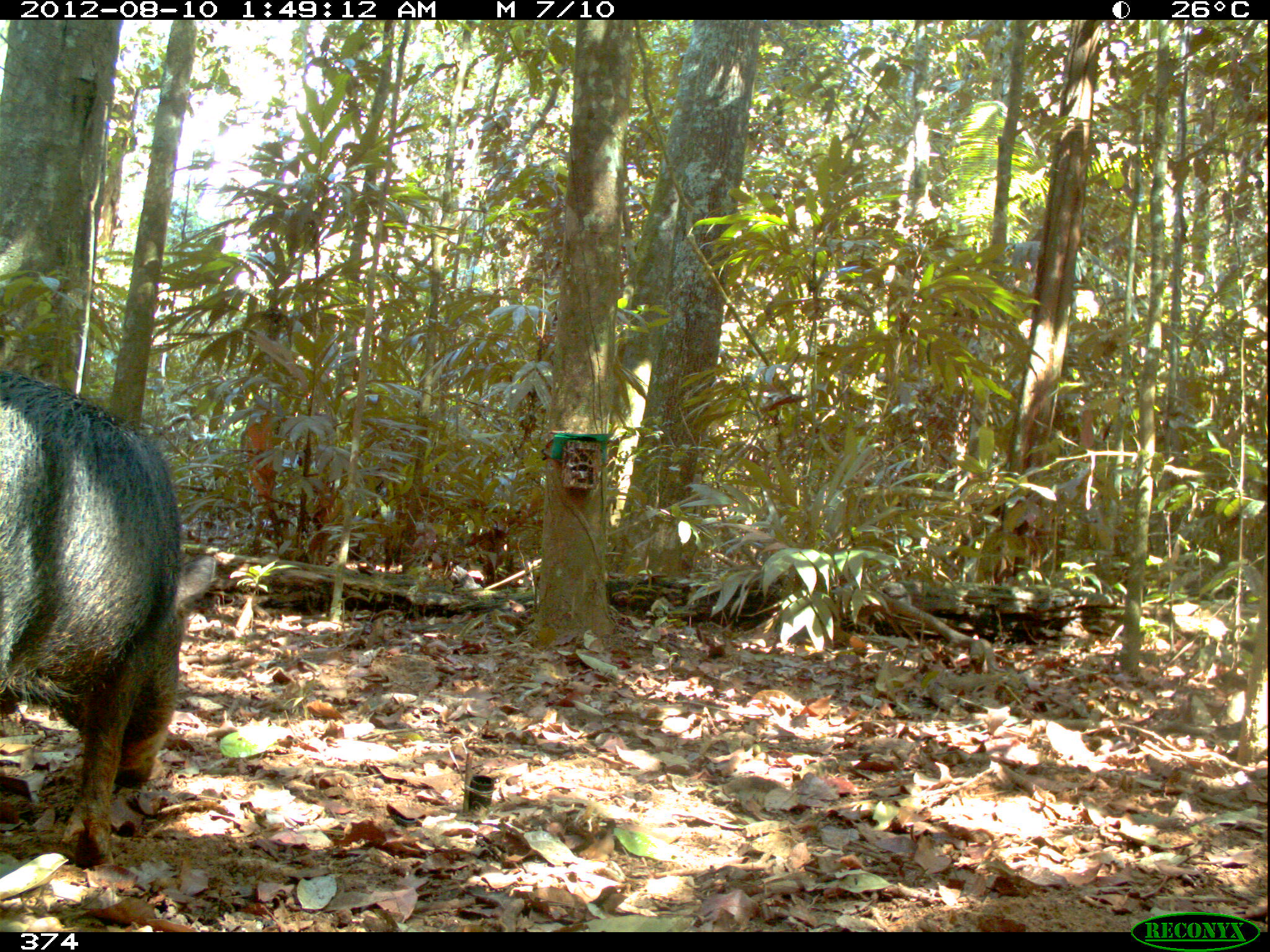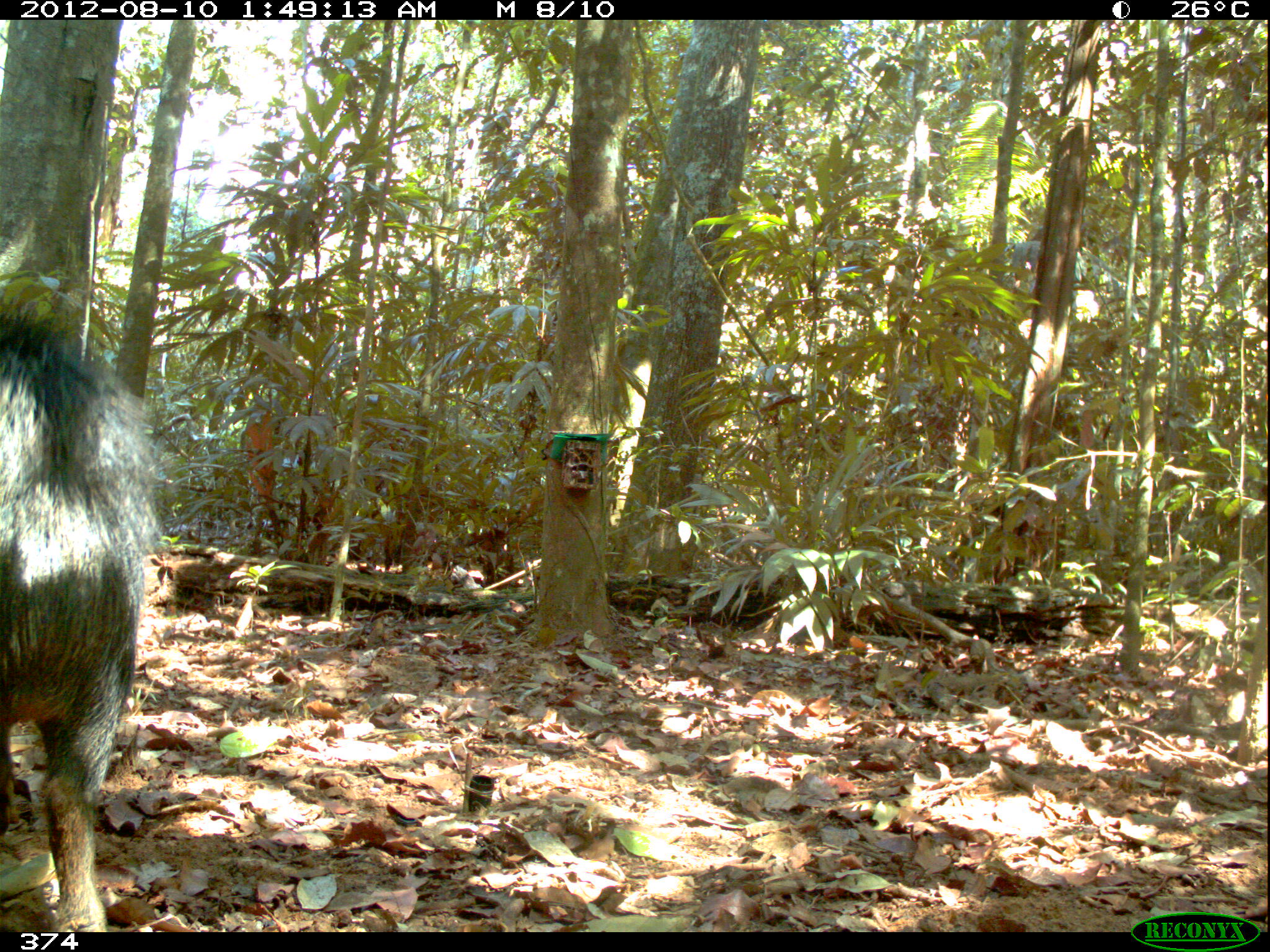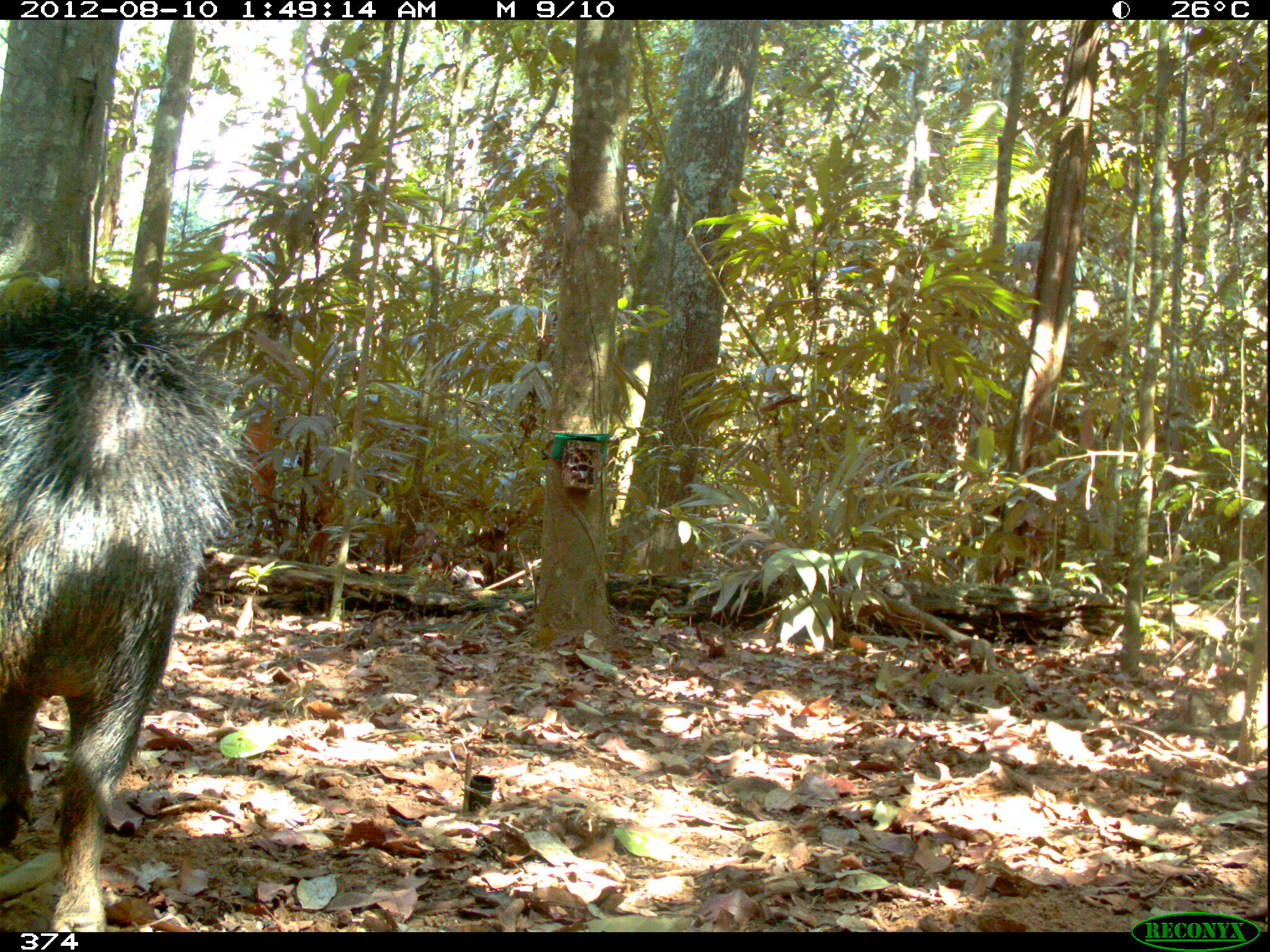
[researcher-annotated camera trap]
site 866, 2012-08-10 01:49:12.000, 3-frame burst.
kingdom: Animalia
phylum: Chordata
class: Mammalia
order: Artiodactyla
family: Tayassuidae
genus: Tayassu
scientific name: Tayassu pecari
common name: white-lipped peccary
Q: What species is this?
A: Tayassu pecari (white-lipped peccary).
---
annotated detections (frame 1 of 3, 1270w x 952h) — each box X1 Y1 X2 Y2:
tayassu pecari: 1 366 216 869